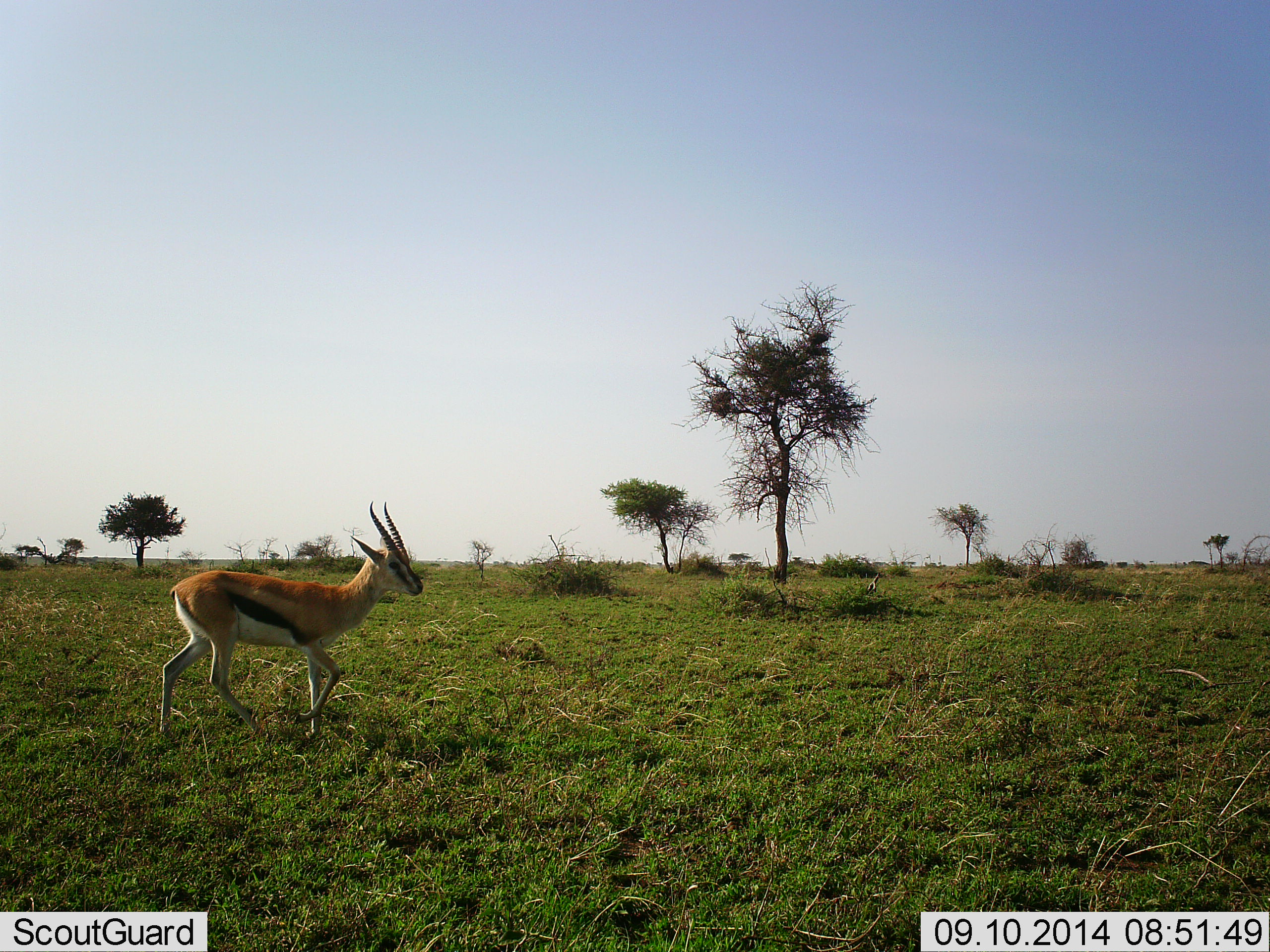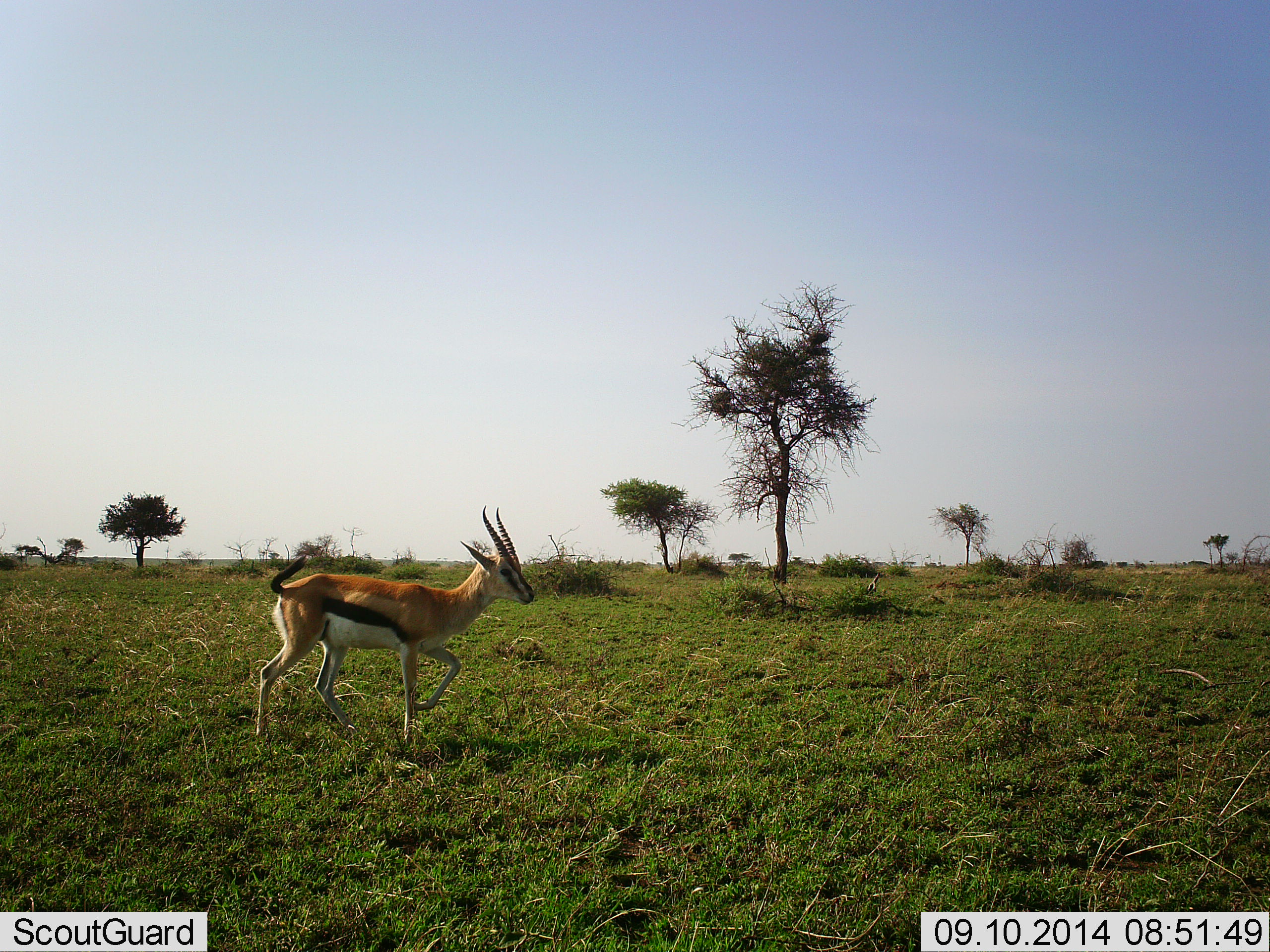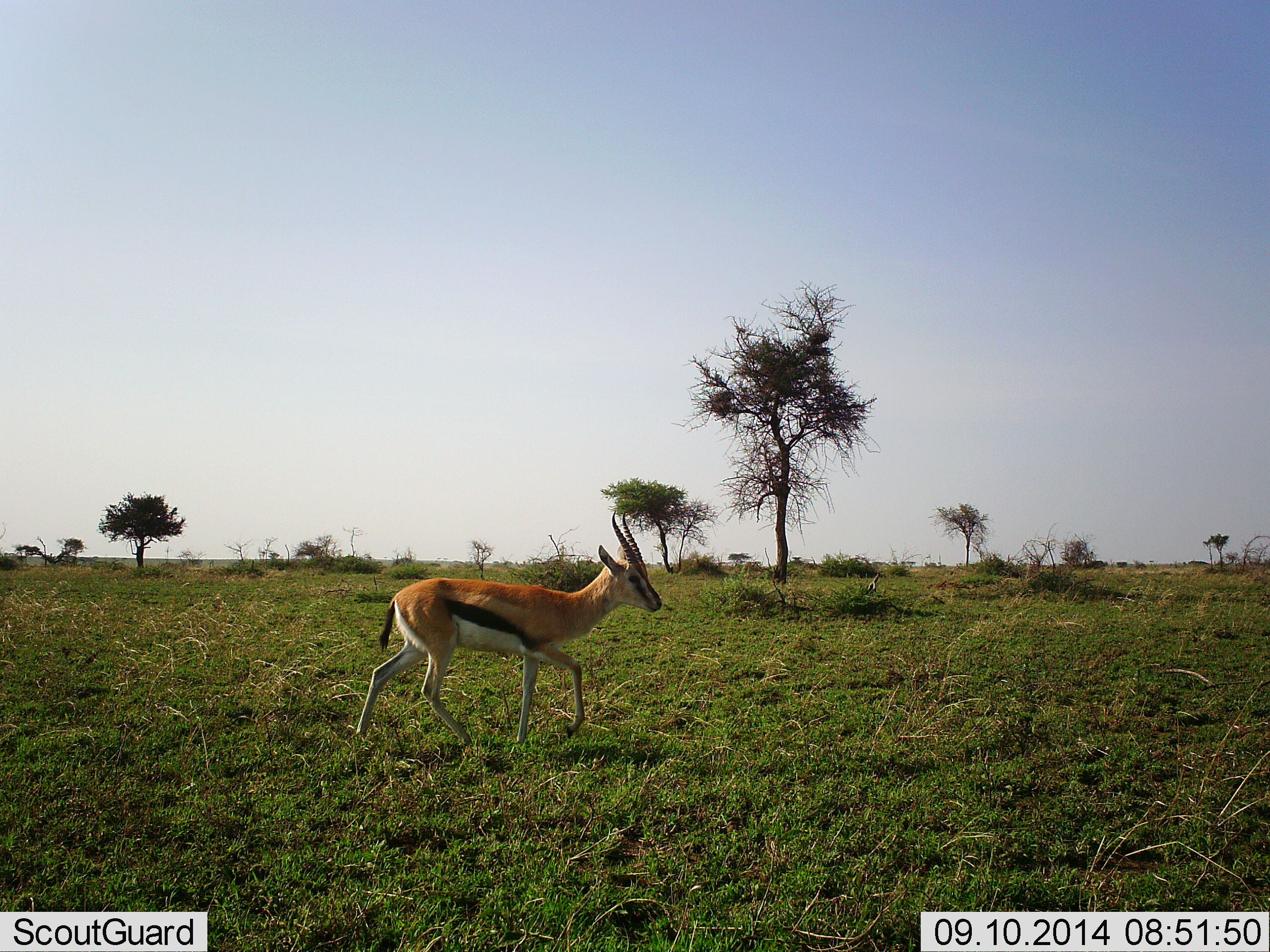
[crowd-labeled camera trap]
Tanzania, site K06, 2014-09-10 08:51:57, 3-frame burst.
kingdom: Animalia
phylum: Chordata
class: Mammalia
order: Artiodactyla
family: Bovidae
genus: Eudorcas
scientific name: Eudorcas thomsonii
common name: thomson's gazelle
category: gazellethomsons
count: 1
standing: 0%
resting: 0%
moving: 100%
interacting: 0%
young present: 0%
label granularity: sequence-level